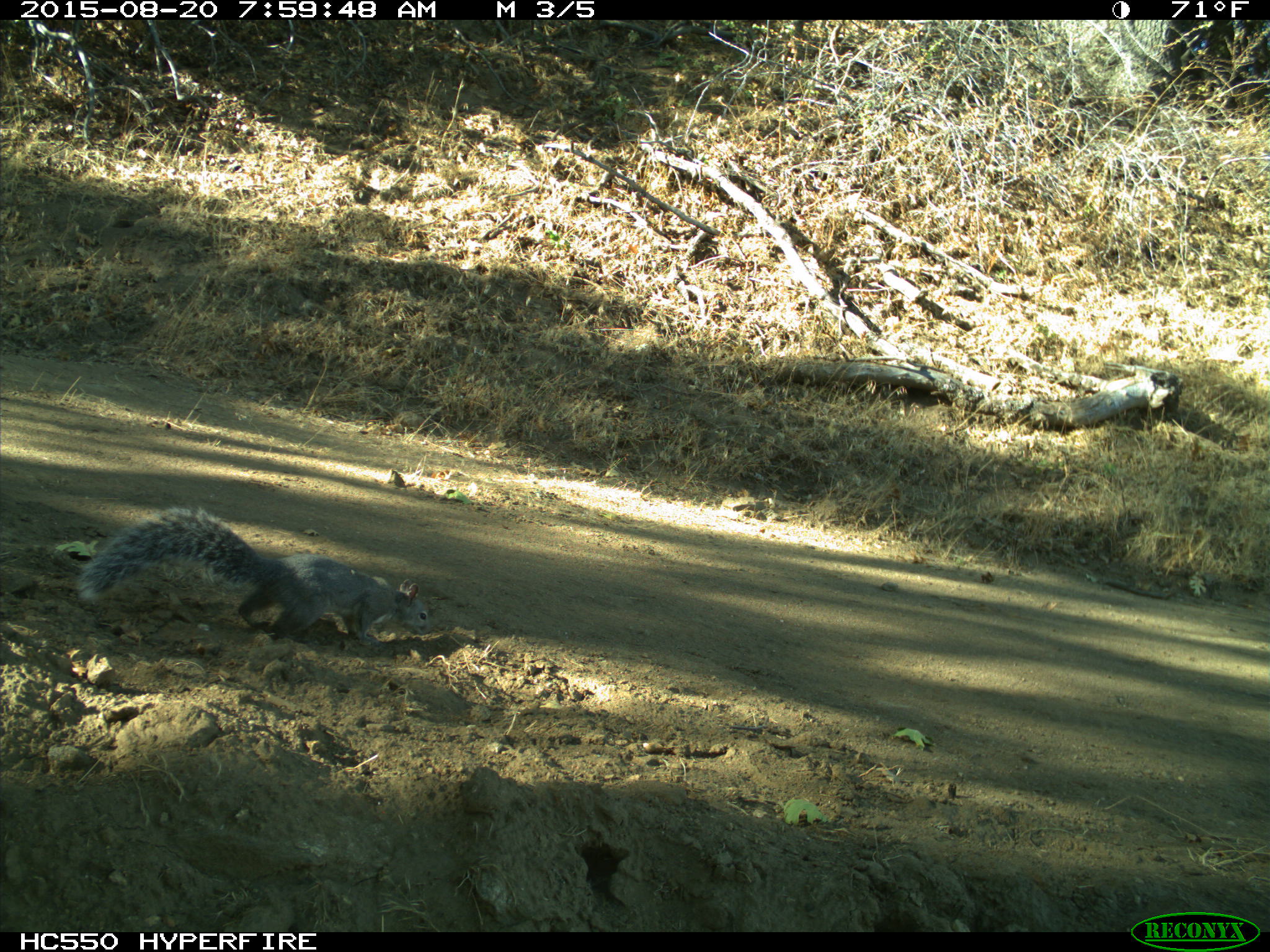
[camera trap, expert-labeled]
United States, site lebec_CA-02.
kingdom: Animalia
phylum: Chordata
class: Mammalia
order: Rodentia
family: Sciuridae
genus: Sciurus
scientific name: Sciurus carolinensis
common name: eastern gray squirrel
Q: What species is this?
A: Sciurus carolinensis (eastern gray squirrel).